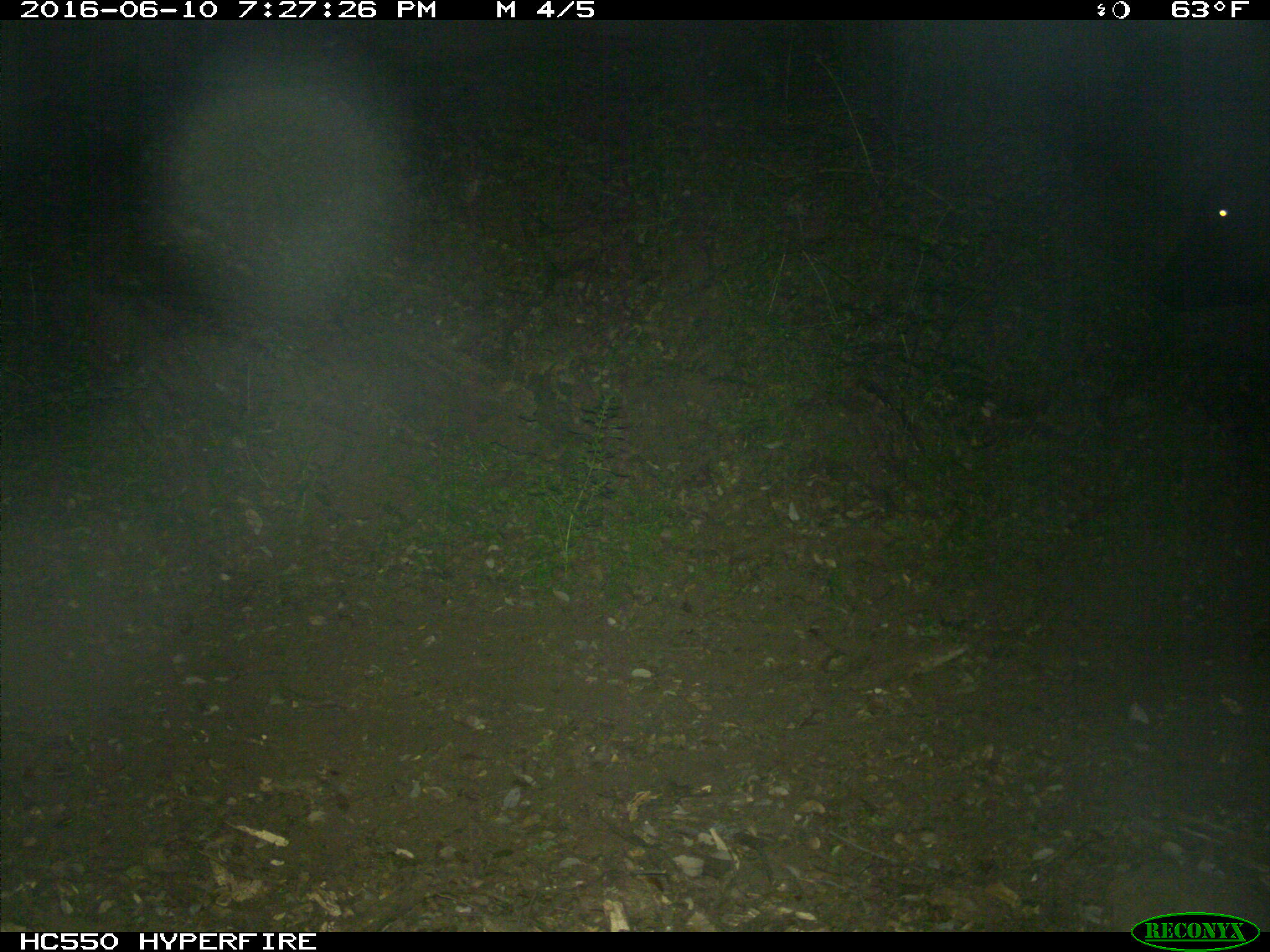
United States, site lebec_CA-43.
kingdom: Animalia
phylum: Chordata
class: Mammalia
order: Artiodactyla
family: Bovidae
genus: Bos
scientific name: Bos taurus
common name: domestic cow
Bos taurus (domestic cow).